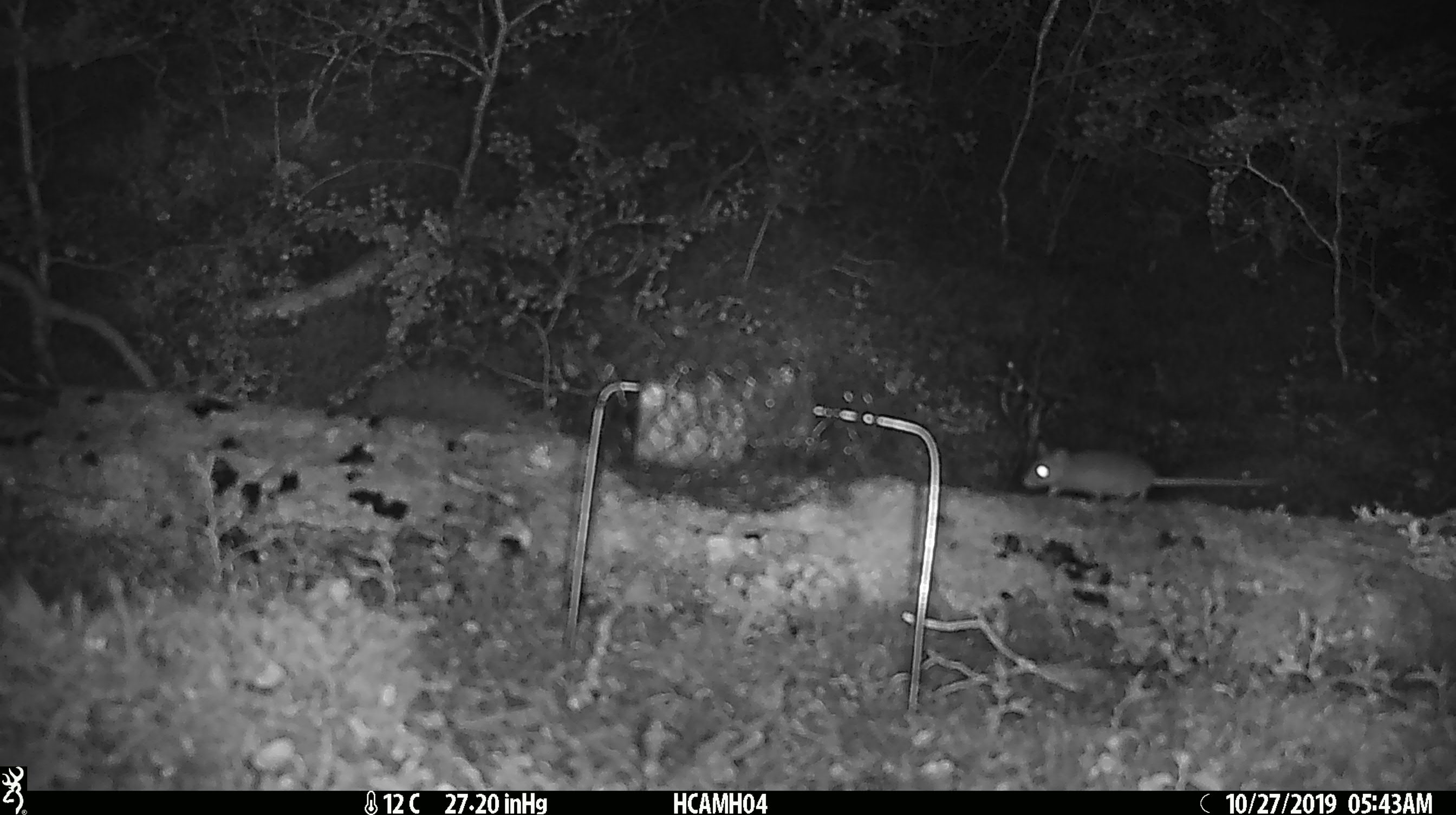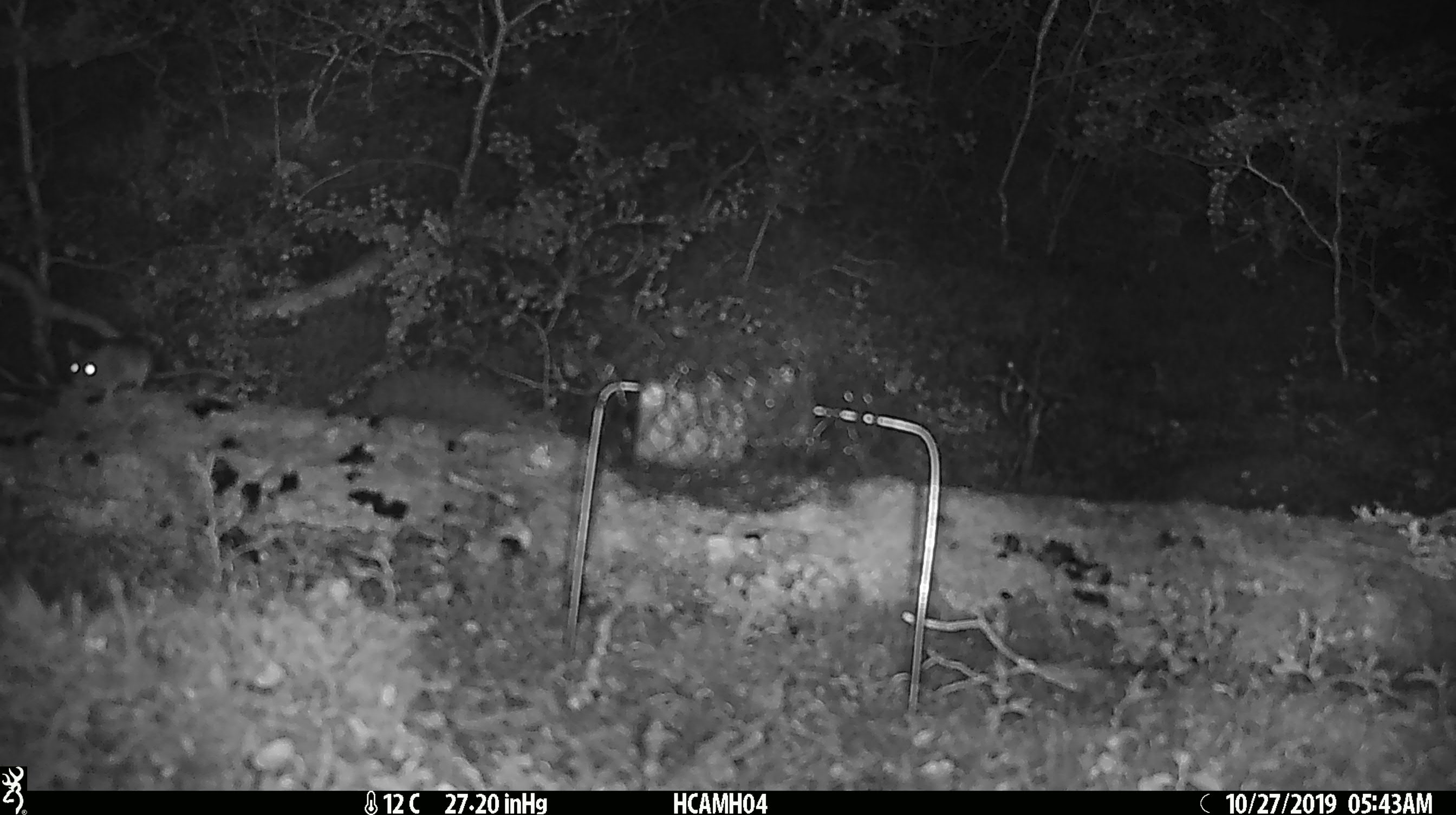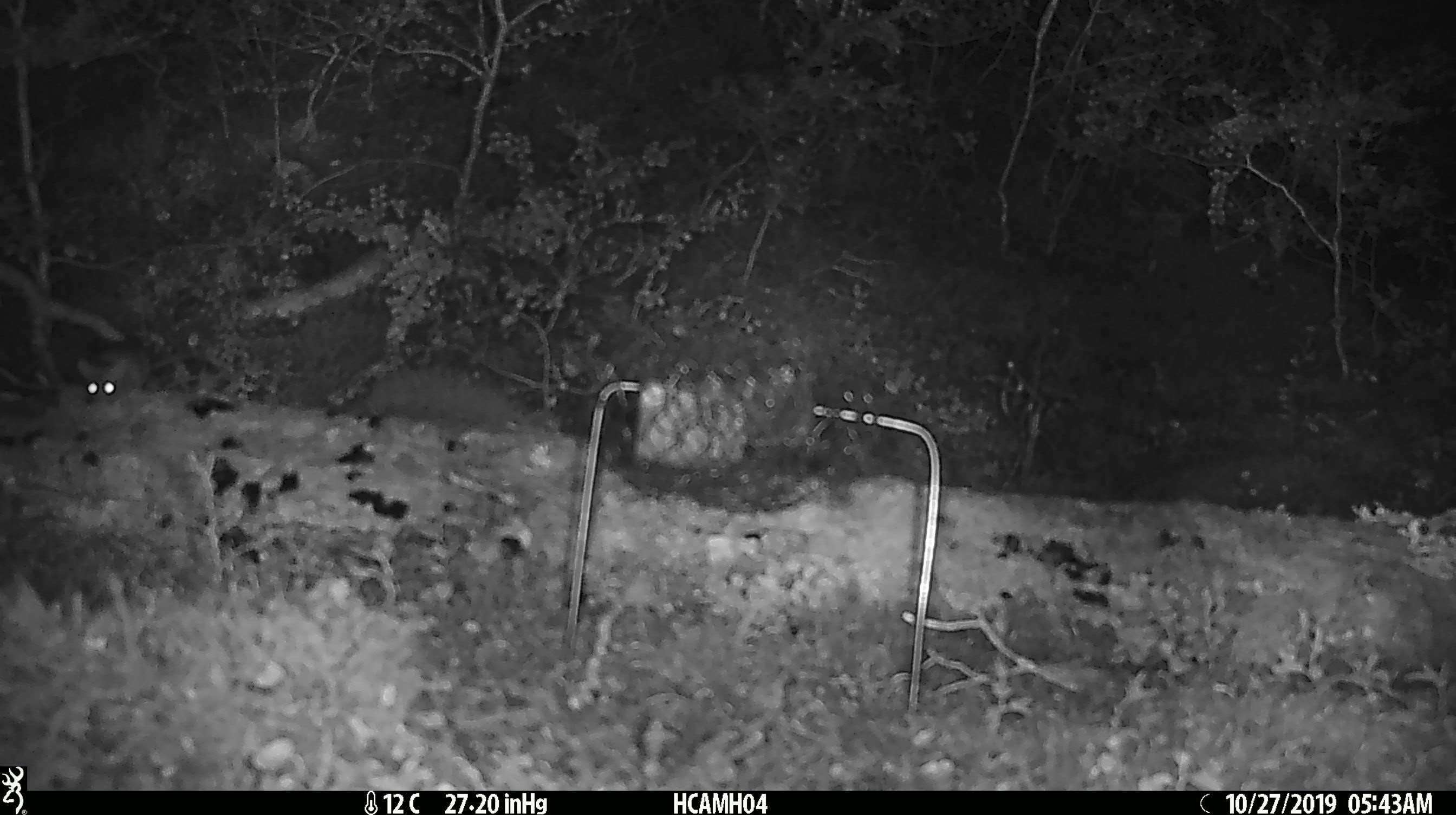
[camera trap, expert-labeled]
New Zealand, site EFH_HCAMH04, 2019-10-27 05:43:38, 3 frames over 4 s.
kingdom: Animalia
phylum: Chordata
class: Mammalia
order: Rodentia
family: Muridae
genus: Mus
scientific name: Mus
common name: mouse